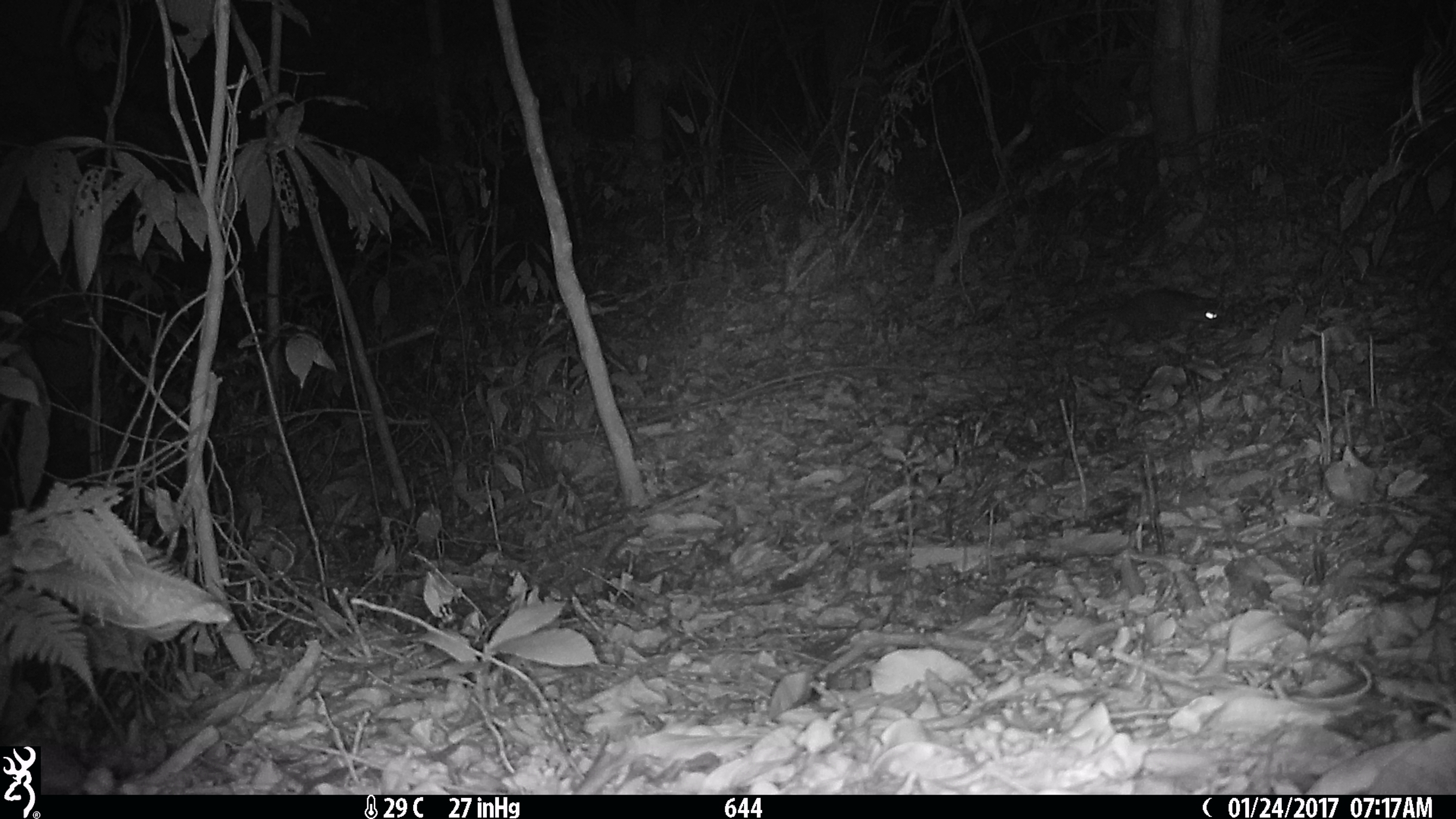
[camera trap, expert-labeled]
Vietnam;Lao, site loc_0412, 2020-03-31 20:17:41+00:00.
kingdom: Animalia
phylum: Chordata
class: Mammalia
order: Carnivora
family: Mustelidae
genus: Melogale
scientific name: Melogale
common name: ferret badger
Ferret badger (Melogale). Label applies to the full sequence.